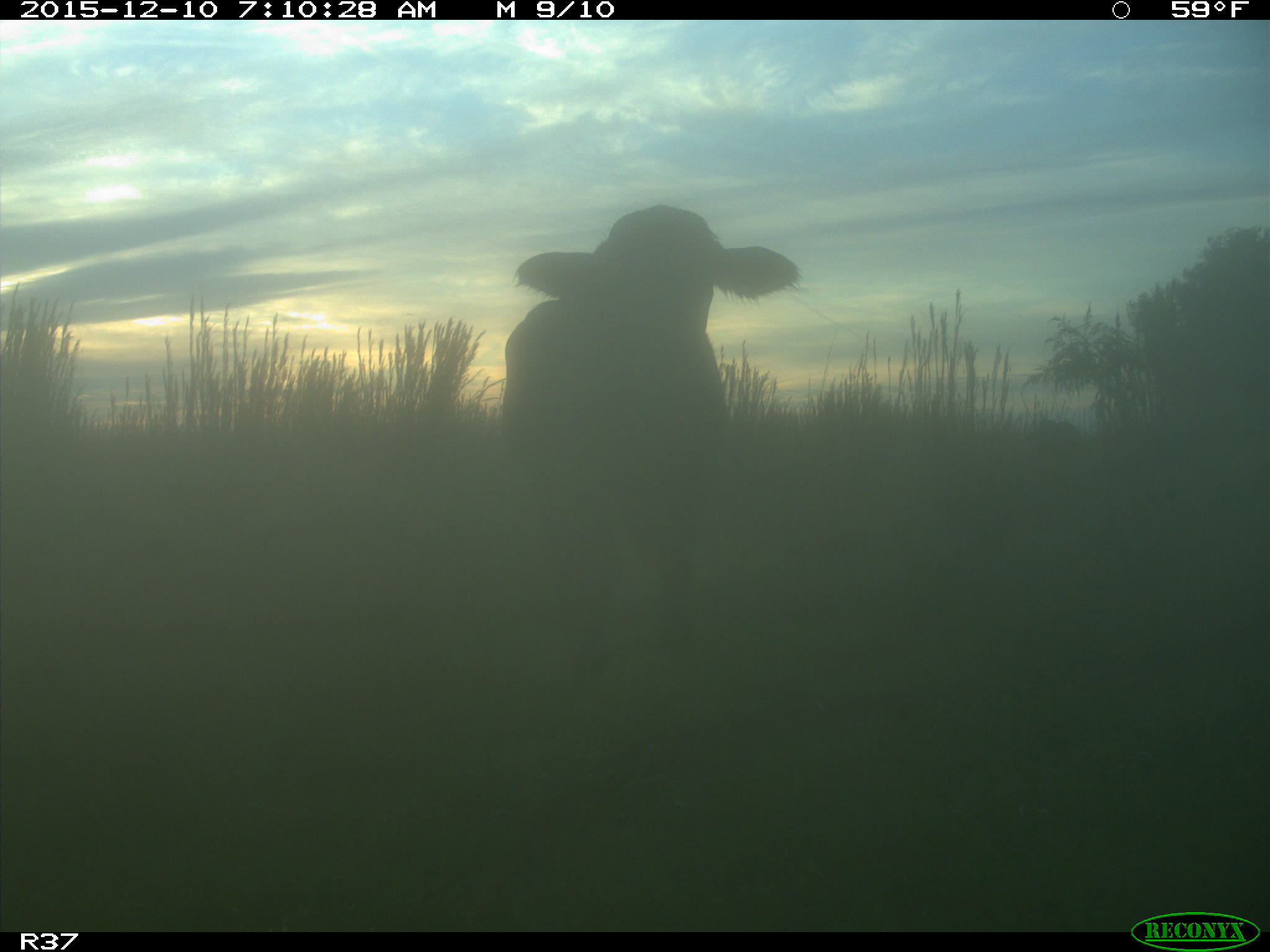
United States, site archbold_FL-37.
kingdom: Animalia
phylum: Chordata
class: Mammalia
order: Artiodactyla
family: Bovidae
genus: Bos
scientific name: Bos taurus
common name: domestic cow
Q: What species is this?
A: Bos taurus (domestic cow).